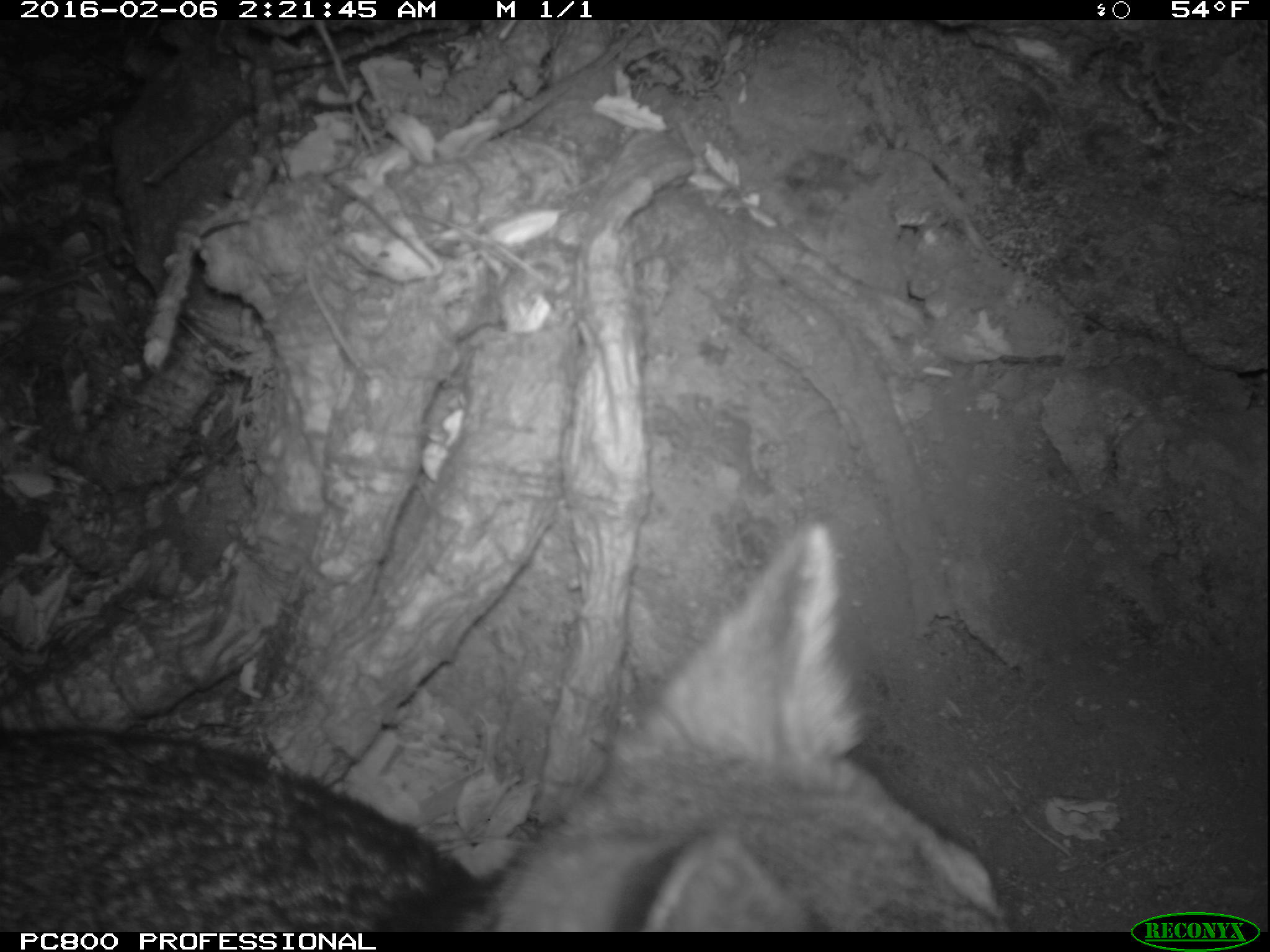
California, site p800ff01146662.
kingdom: Animalia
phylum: Chordata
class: Mammalia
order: Carnivora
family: Canidae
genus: Urocyon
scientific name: Urocyon littoralis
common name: island fox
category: fox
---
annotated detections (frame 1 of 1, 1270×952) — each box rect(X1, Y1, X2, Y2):
fox: rect(0, 524, 1011, 932)